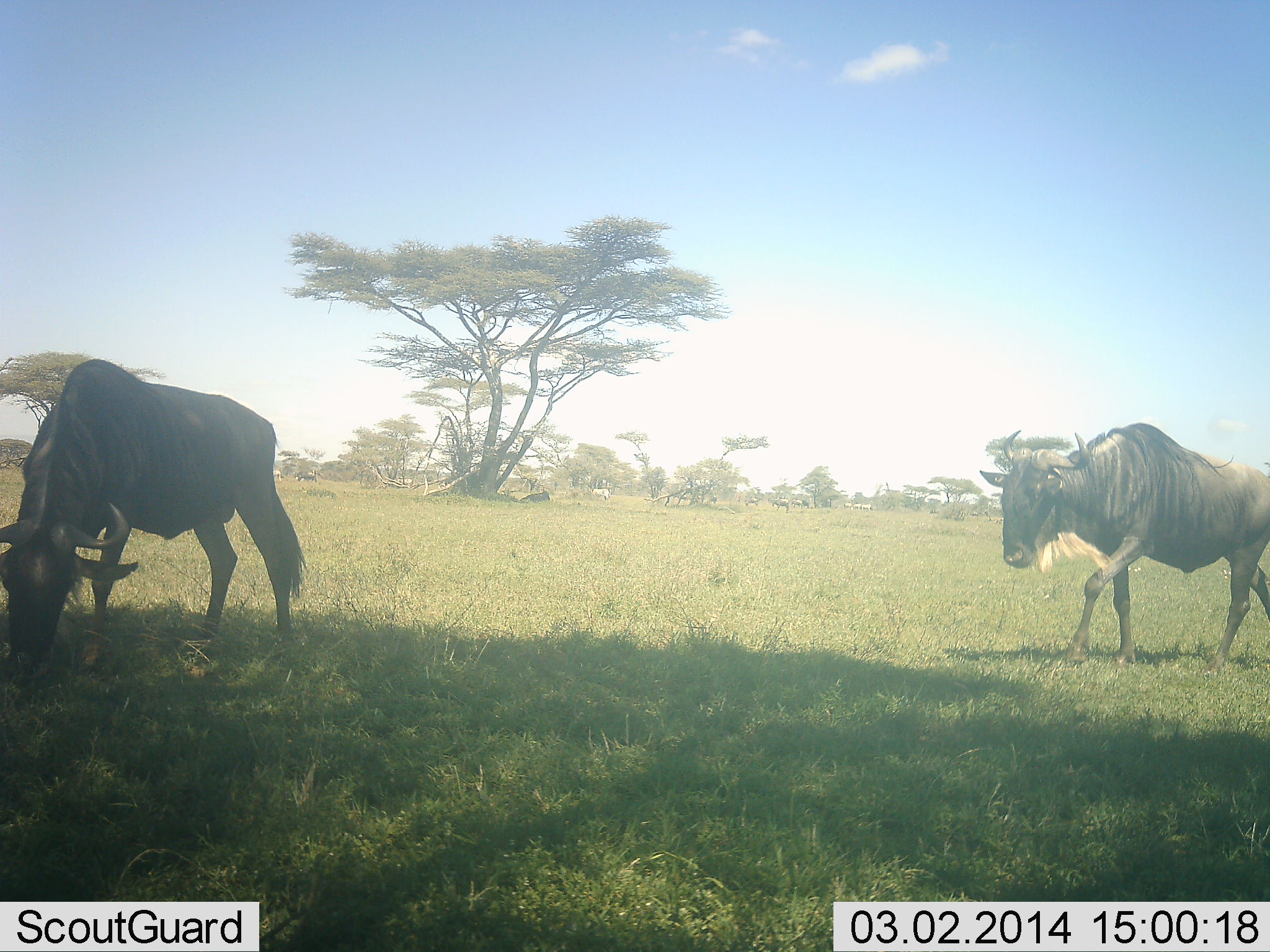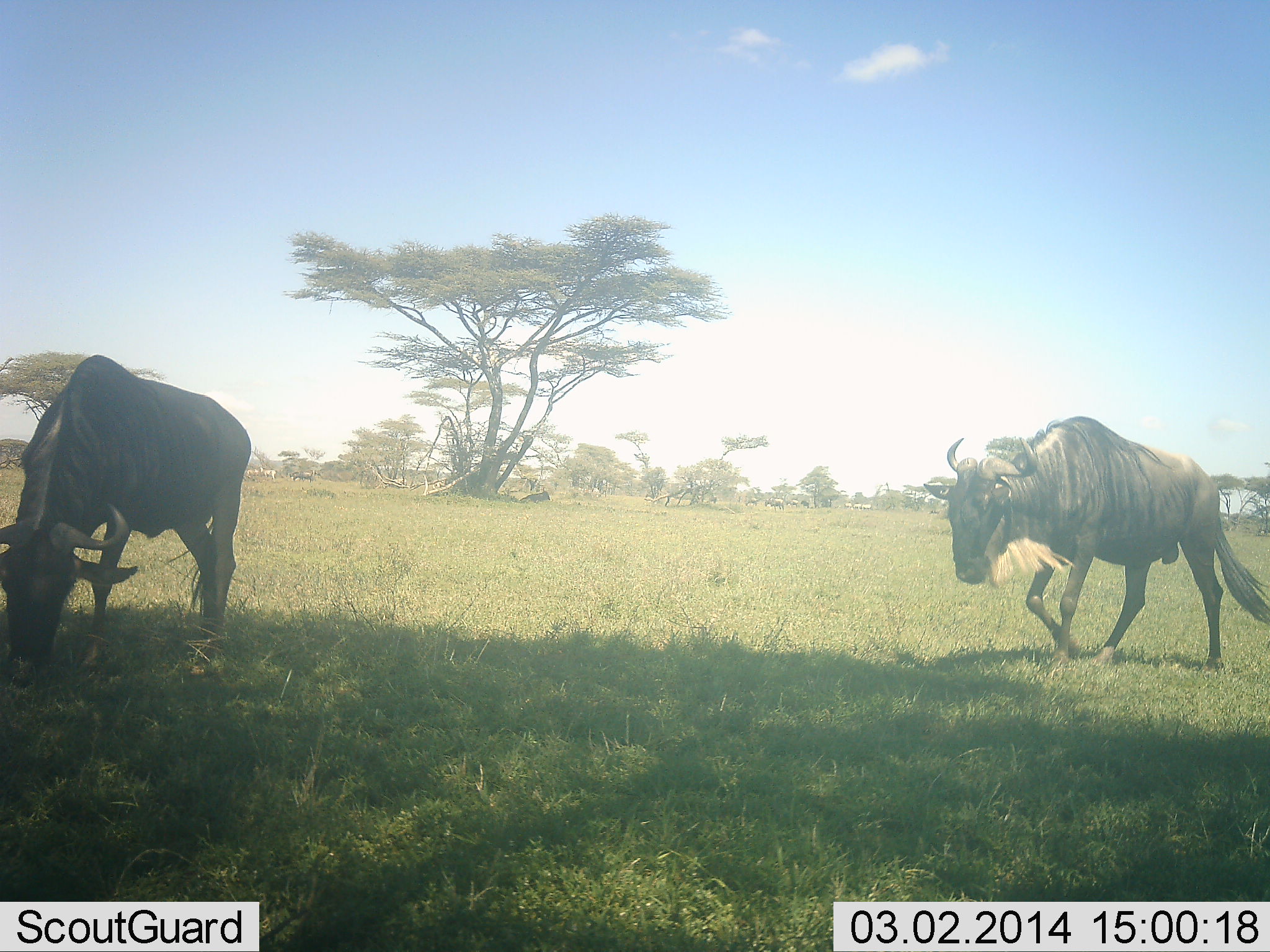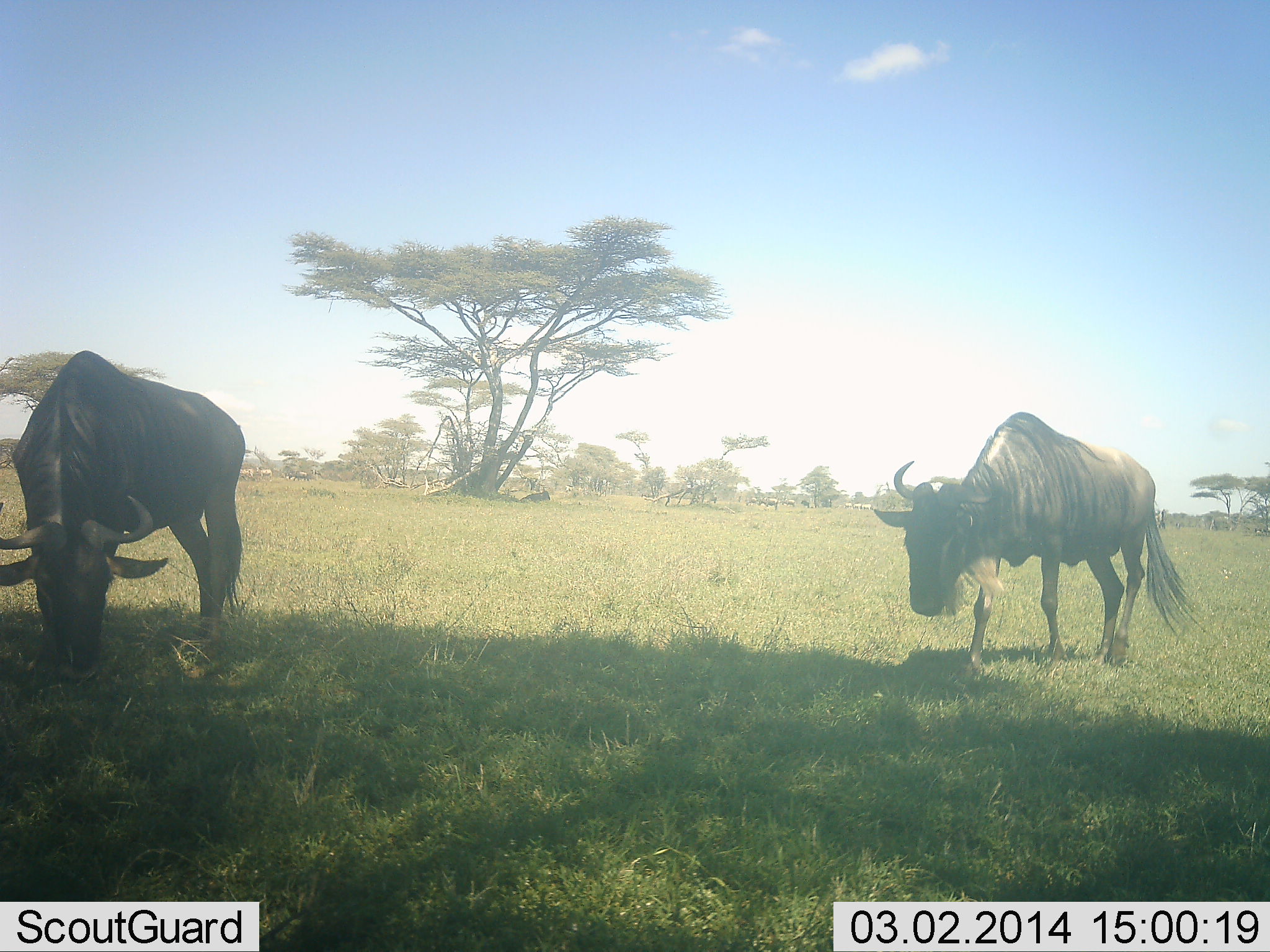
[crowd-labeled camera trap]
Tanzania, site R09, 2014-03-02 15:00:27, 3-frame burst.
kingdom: Animalia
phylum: Chordata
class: Mammalia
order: Artiodactyla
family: Bovidae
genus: Connochaetes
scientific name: Connochaetes taurinus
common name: blue wildebeest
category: wildebeest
Wildebeest (blue wildebeest) (Connochaetes taurinus), count 2. Behavior (volunteer vote fractions): standing 18%, resting 0%, moving 82%, interacting 0%. Young present (vote fraction): 0%. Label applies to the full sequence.